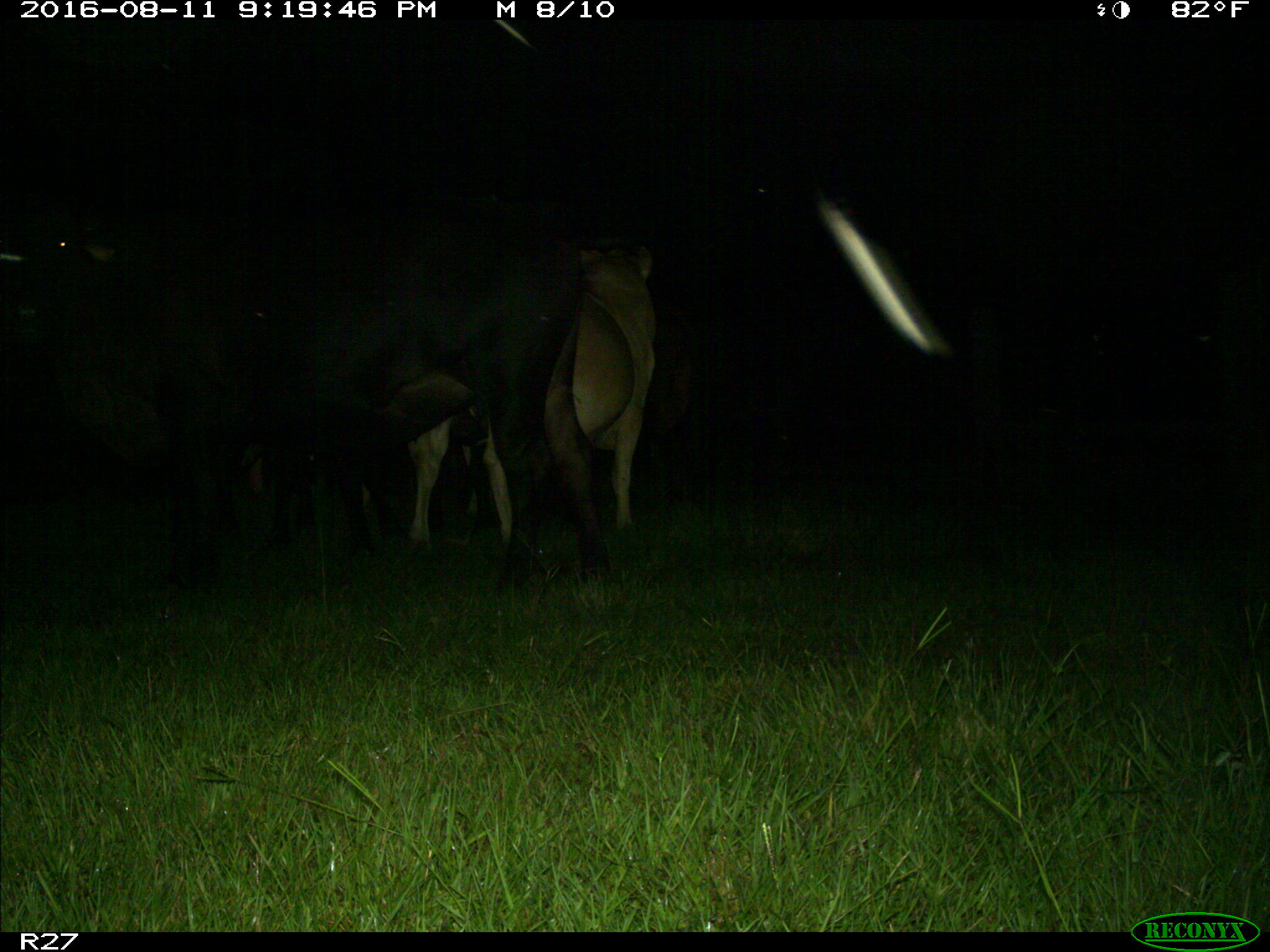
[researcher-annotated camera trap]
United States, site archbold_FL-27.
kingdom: Animalia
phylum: Chordata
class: Mammalia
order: Artiodactyla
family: Bovidae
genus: Bos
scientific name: Bos taurus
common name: domestic cow